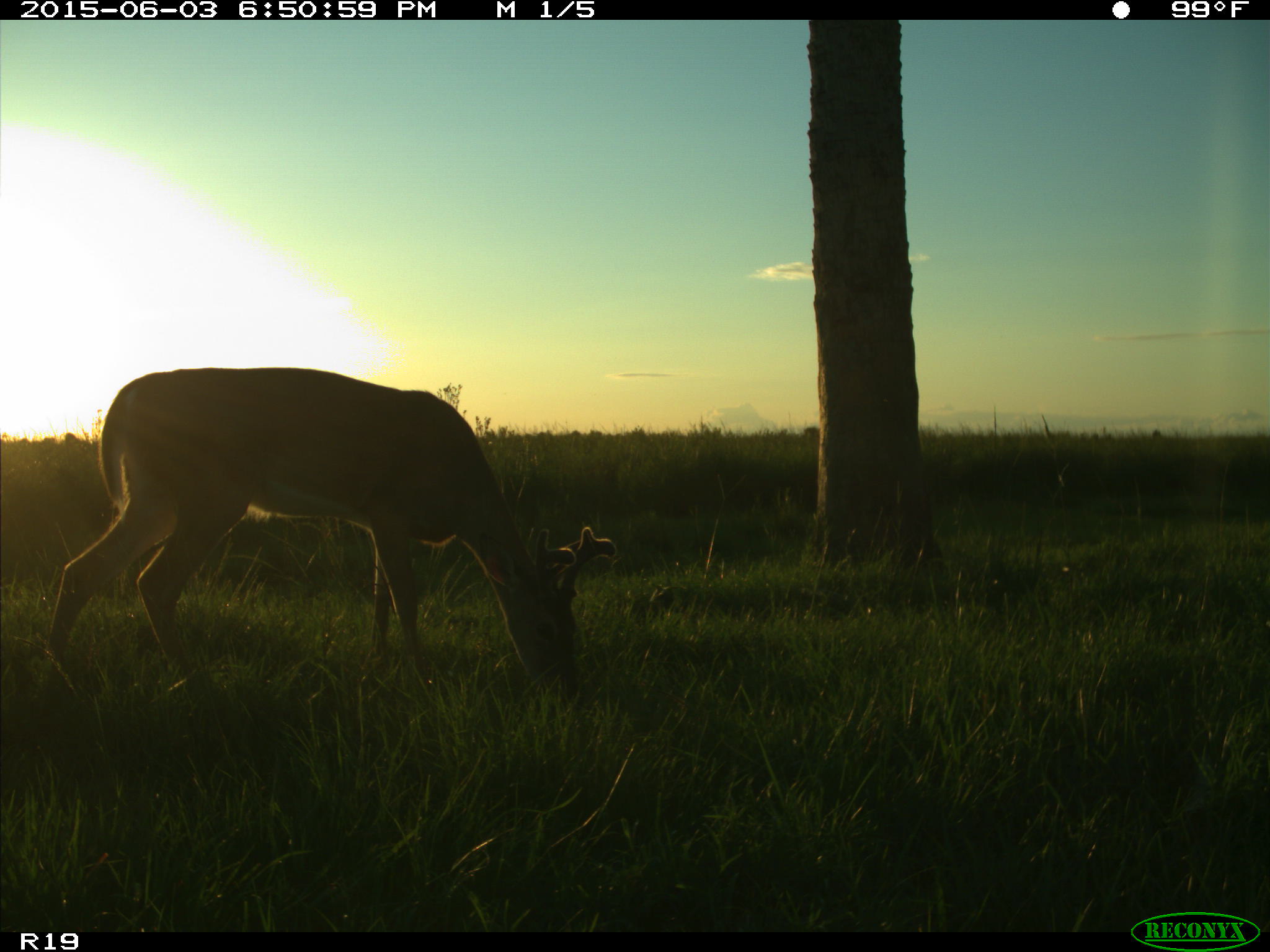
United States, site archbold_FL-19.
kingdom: Animalia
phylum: Chordata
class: Mammalia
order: Artiodactyla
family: Cervidae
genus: Odocoileus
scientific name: Odocoileus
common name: deer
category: unidentified deer